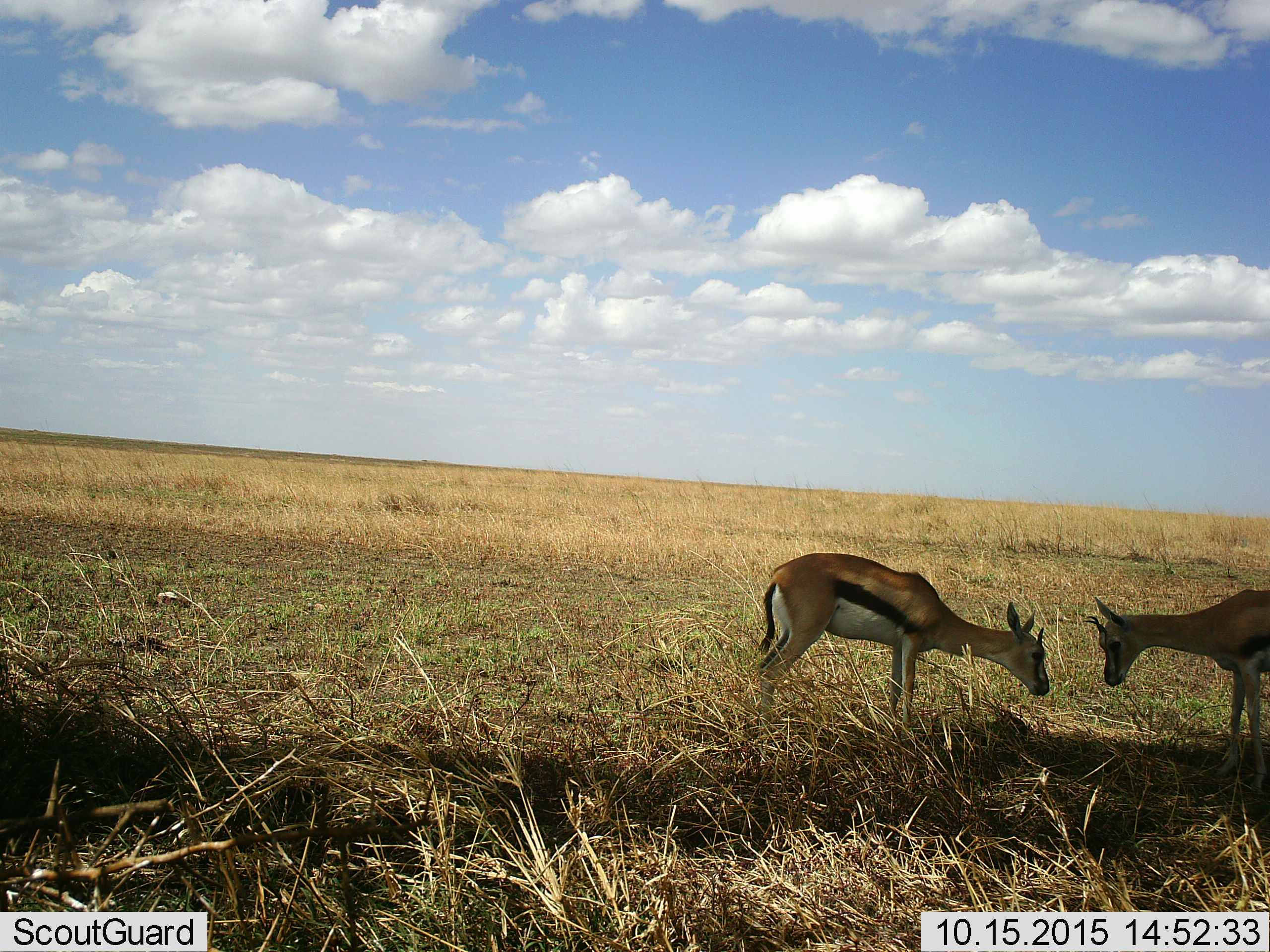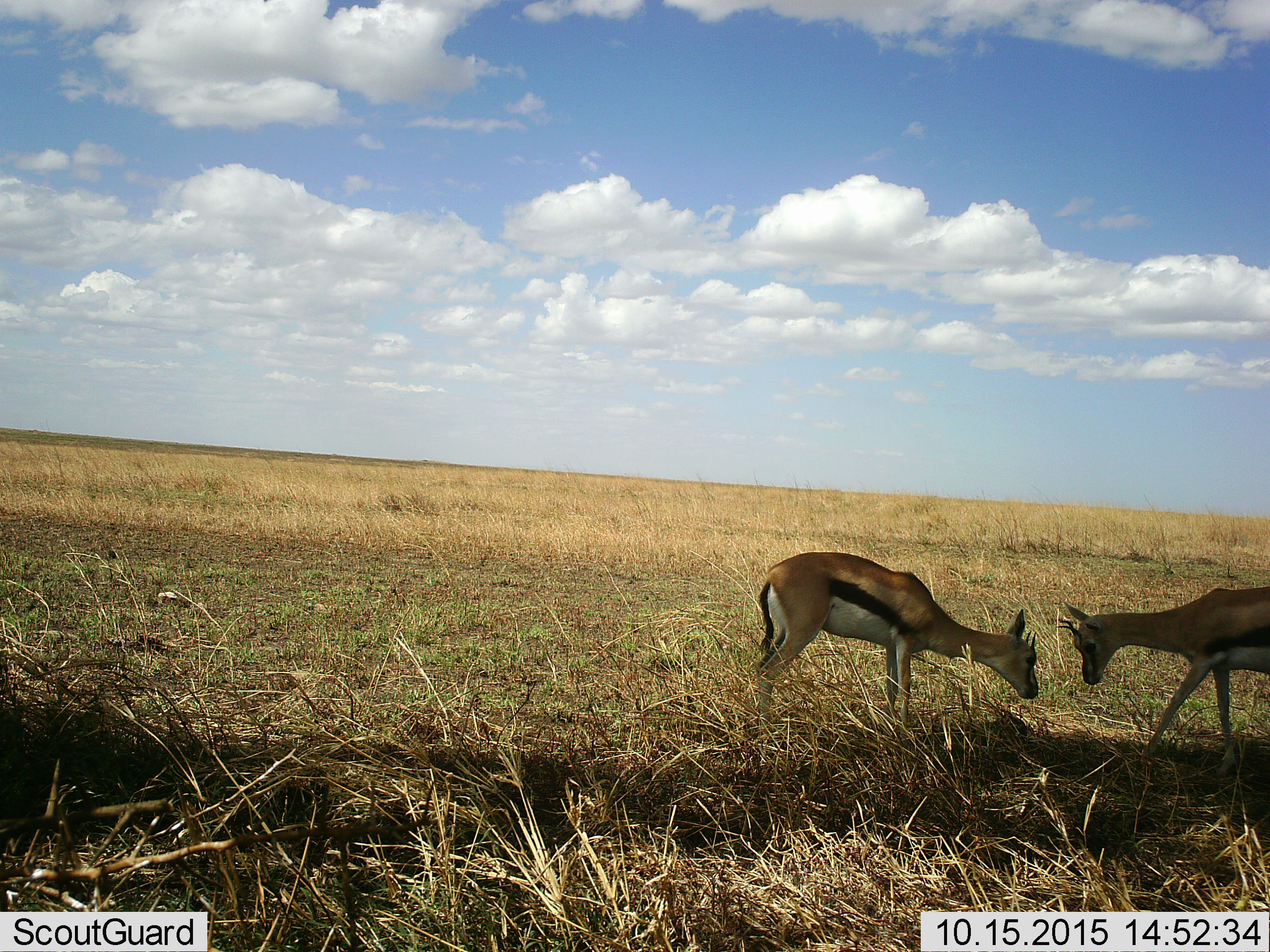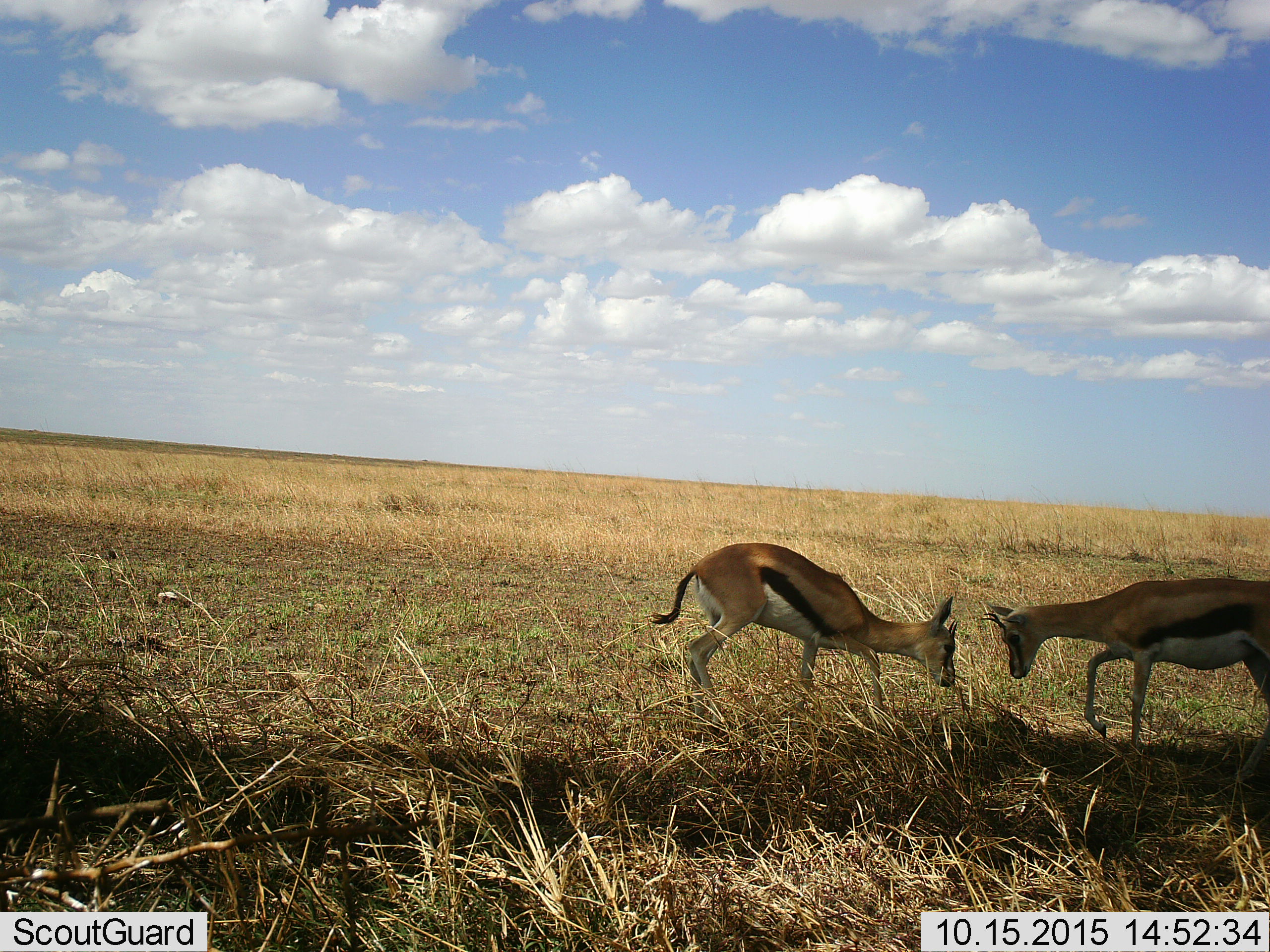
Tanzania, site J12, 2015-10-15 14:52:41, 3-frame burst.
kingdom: Animalia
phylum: Chordata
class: Mammalia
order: Artiodactyla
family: Bovidae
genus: Eudorcas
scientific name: Eudorcas thomsonii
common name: thomson's gazelle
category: gazellethomsons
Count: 2.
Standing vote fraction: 33%.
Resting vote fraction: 0%.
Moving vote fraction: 22%.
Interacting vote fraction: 78%.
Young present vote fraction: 11%.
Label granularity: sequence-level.